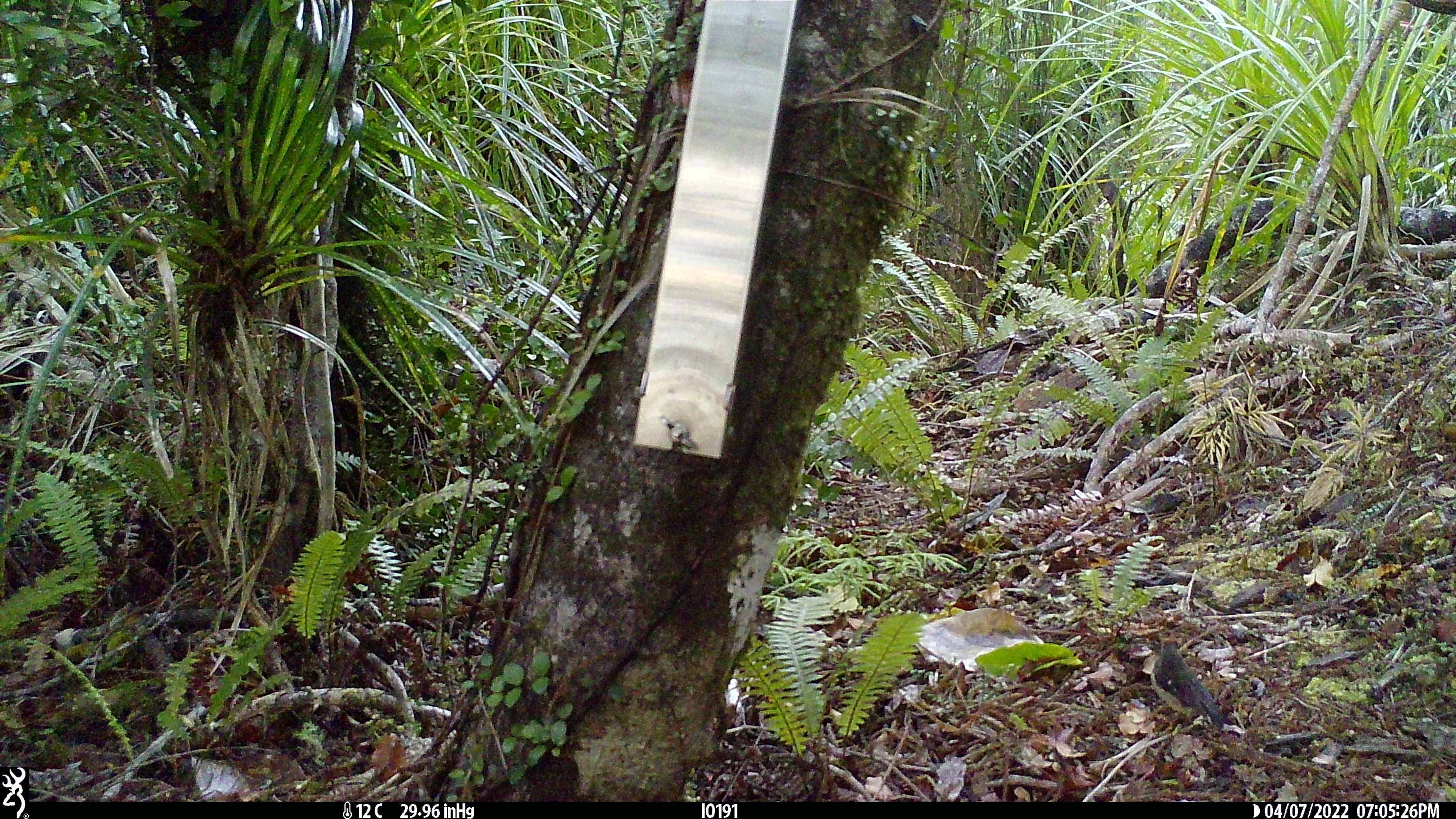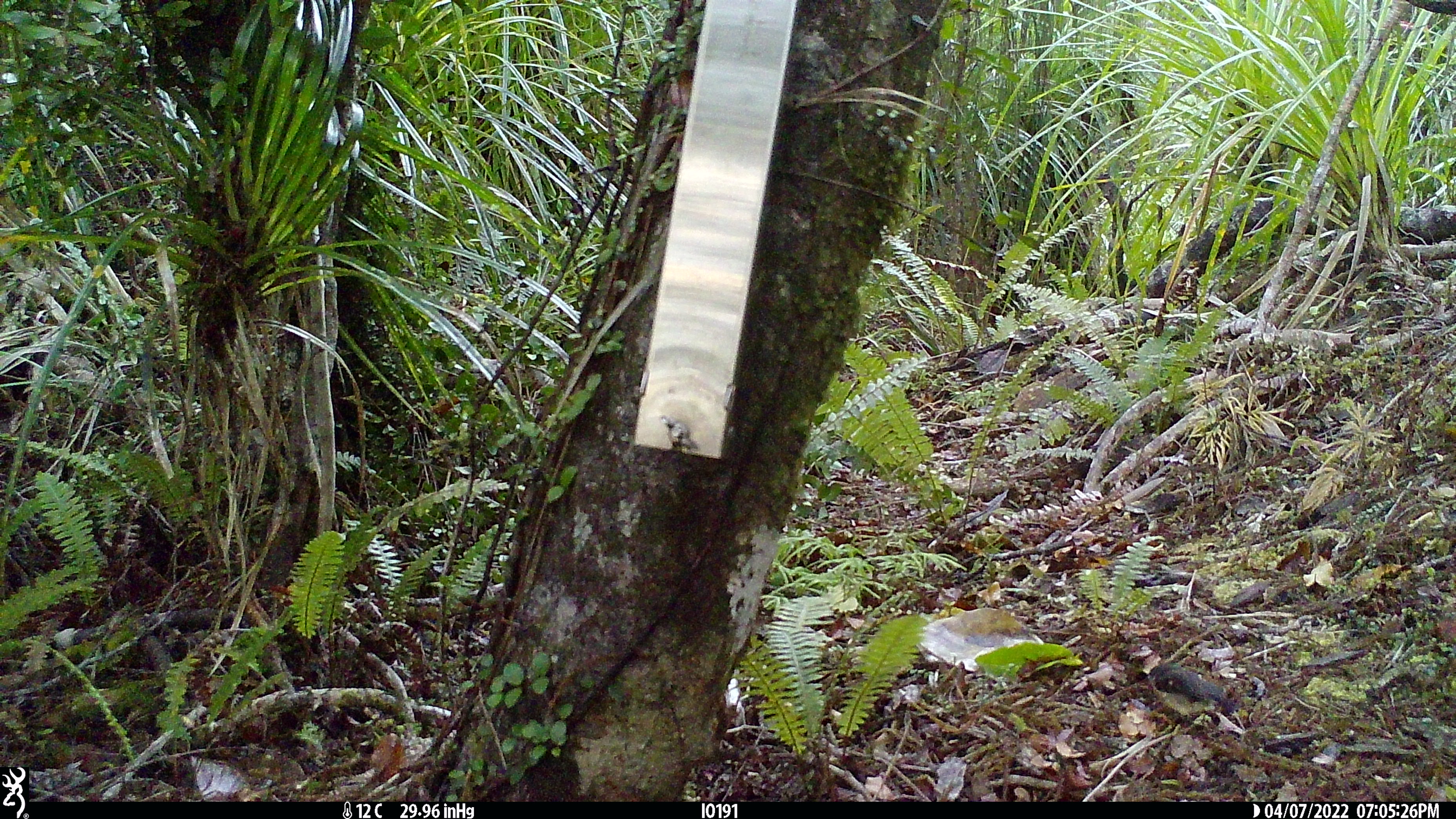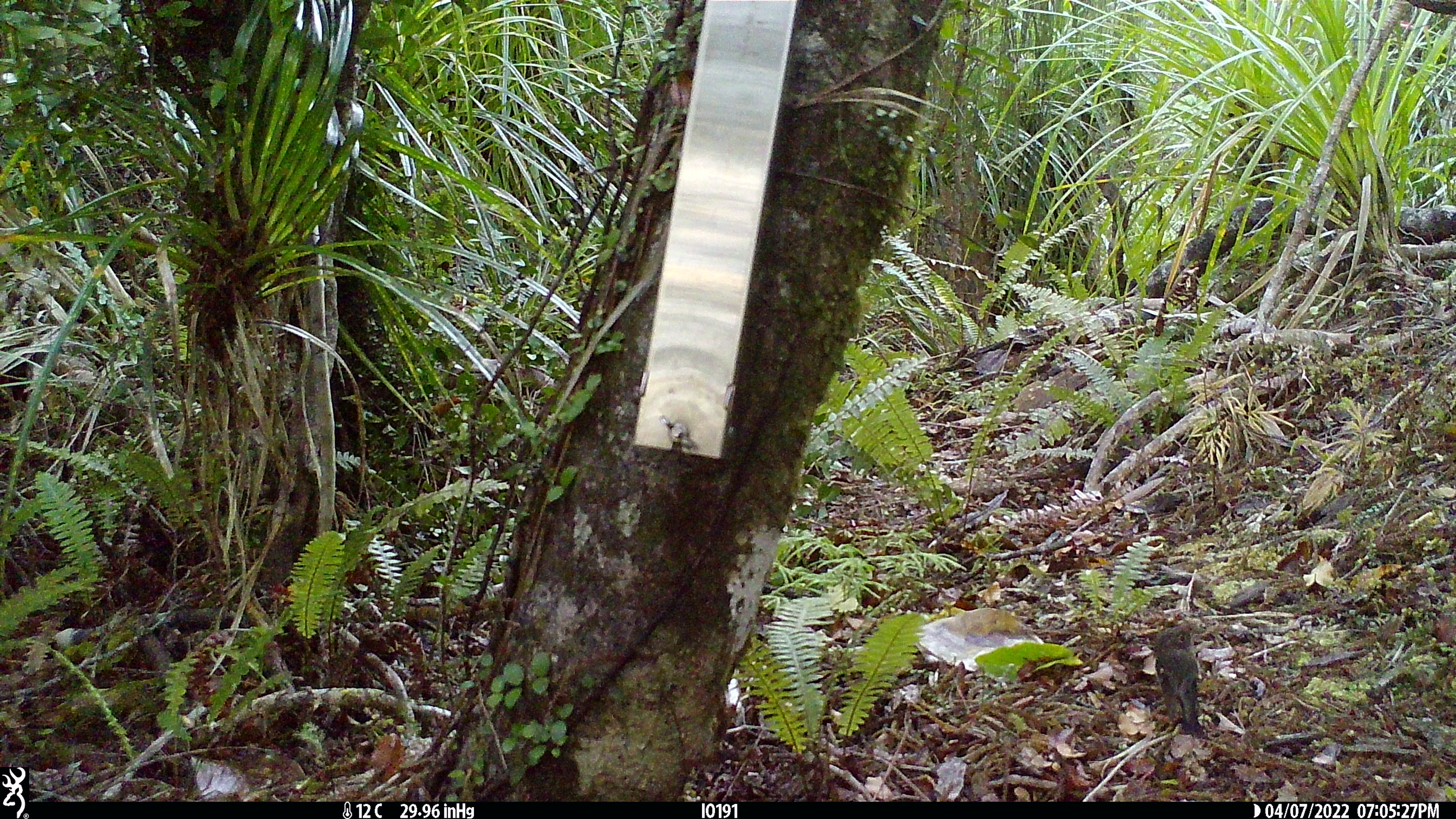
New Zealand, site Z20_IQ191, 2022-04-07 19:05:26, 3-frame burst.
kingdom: Animalia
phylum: Chordata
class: Aves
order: Passeriformes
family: Petroicidae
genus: Petroica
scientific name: Petroica macrocephala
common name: tomtit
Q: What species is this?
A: Tomtit (Petroica macrocephala).